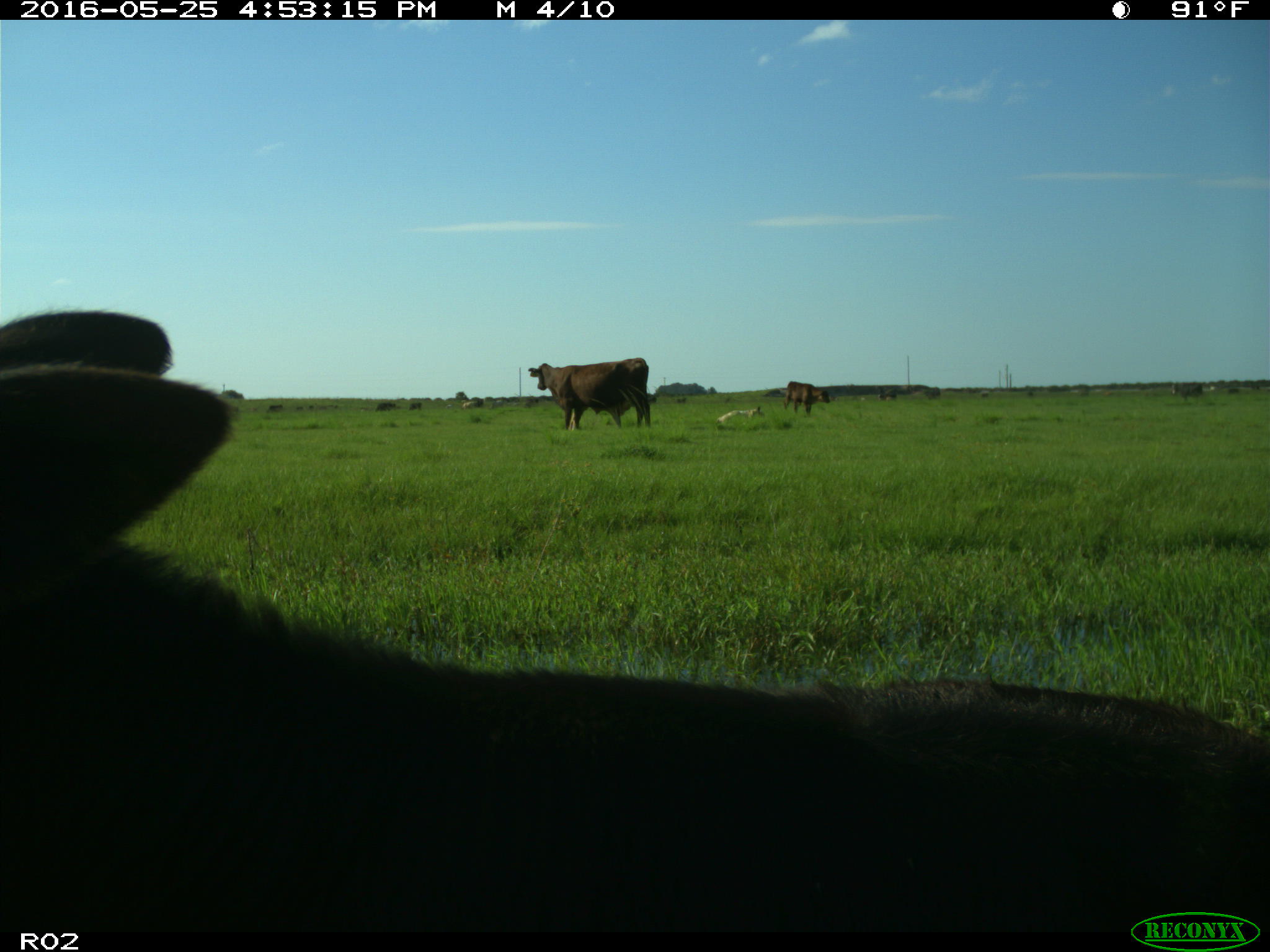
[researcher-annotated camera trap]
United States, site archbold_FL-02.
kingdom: Animalia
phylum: Chordata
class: Mammalia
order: Artiodactyla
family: Bovidae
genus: Bos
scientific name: Bos taurus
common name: domestic cow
Bos taurus (domestic cow).